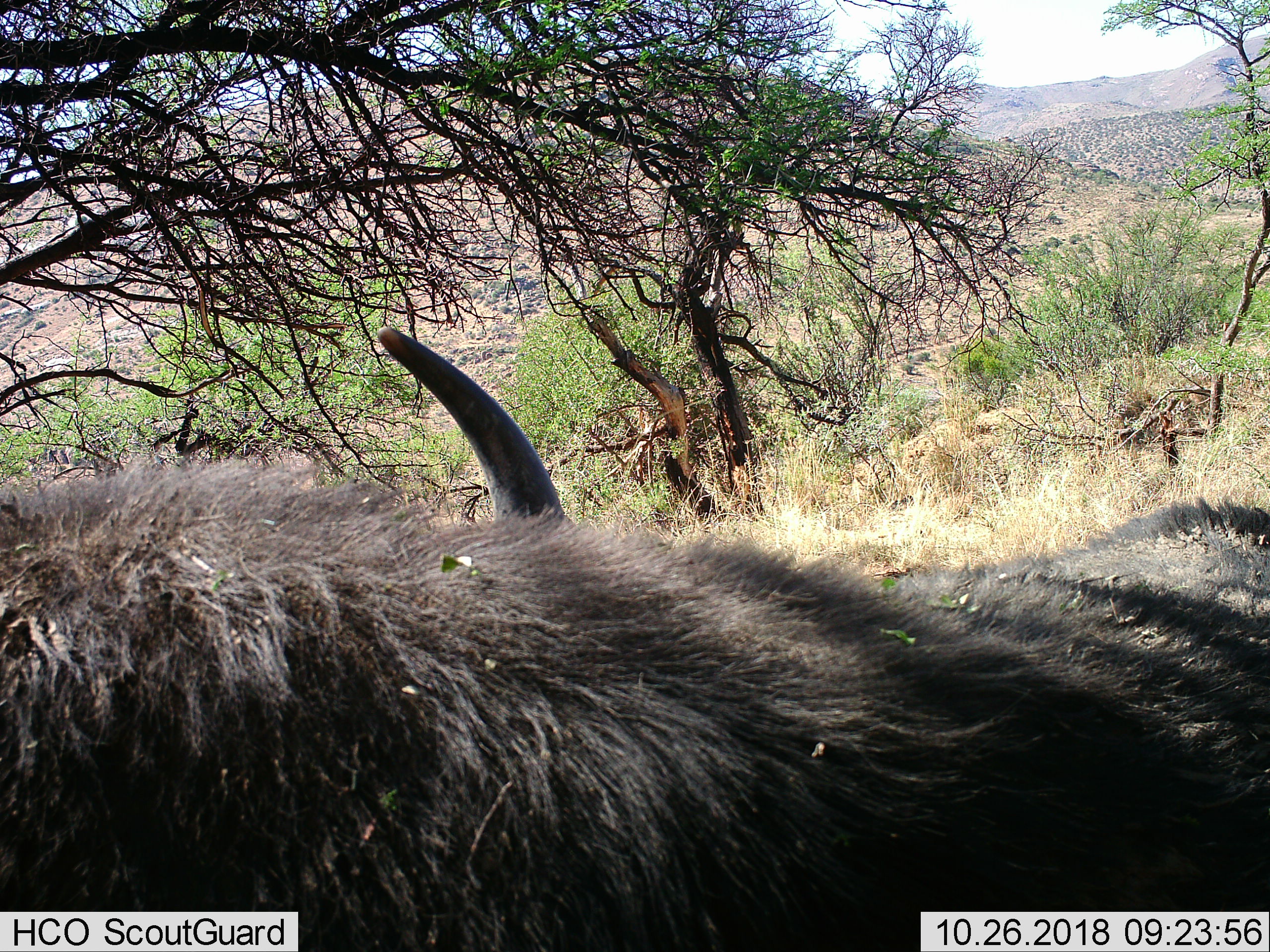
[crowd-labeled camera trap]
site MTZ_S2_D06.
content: unidentified animal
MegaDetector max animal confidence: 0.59